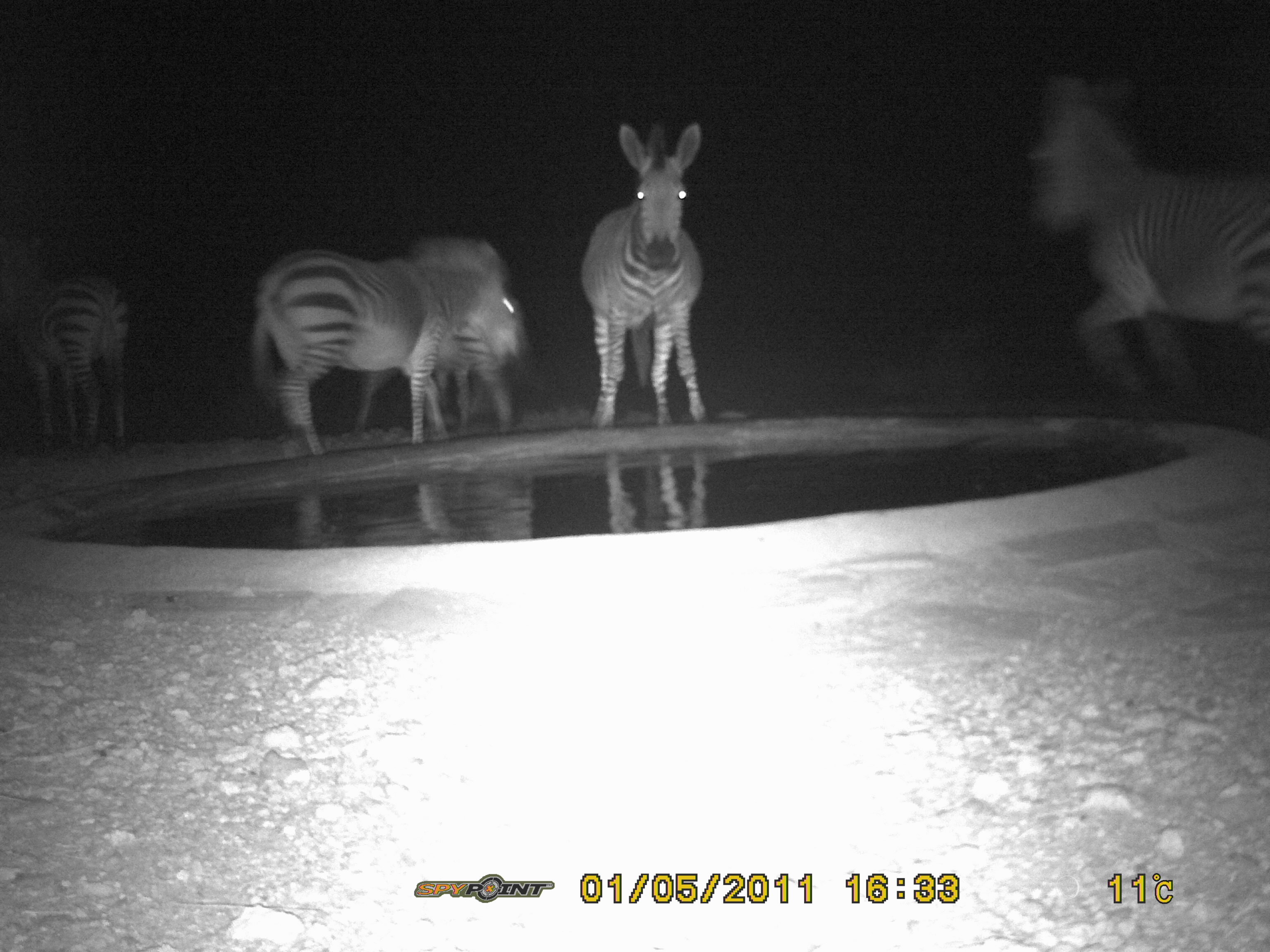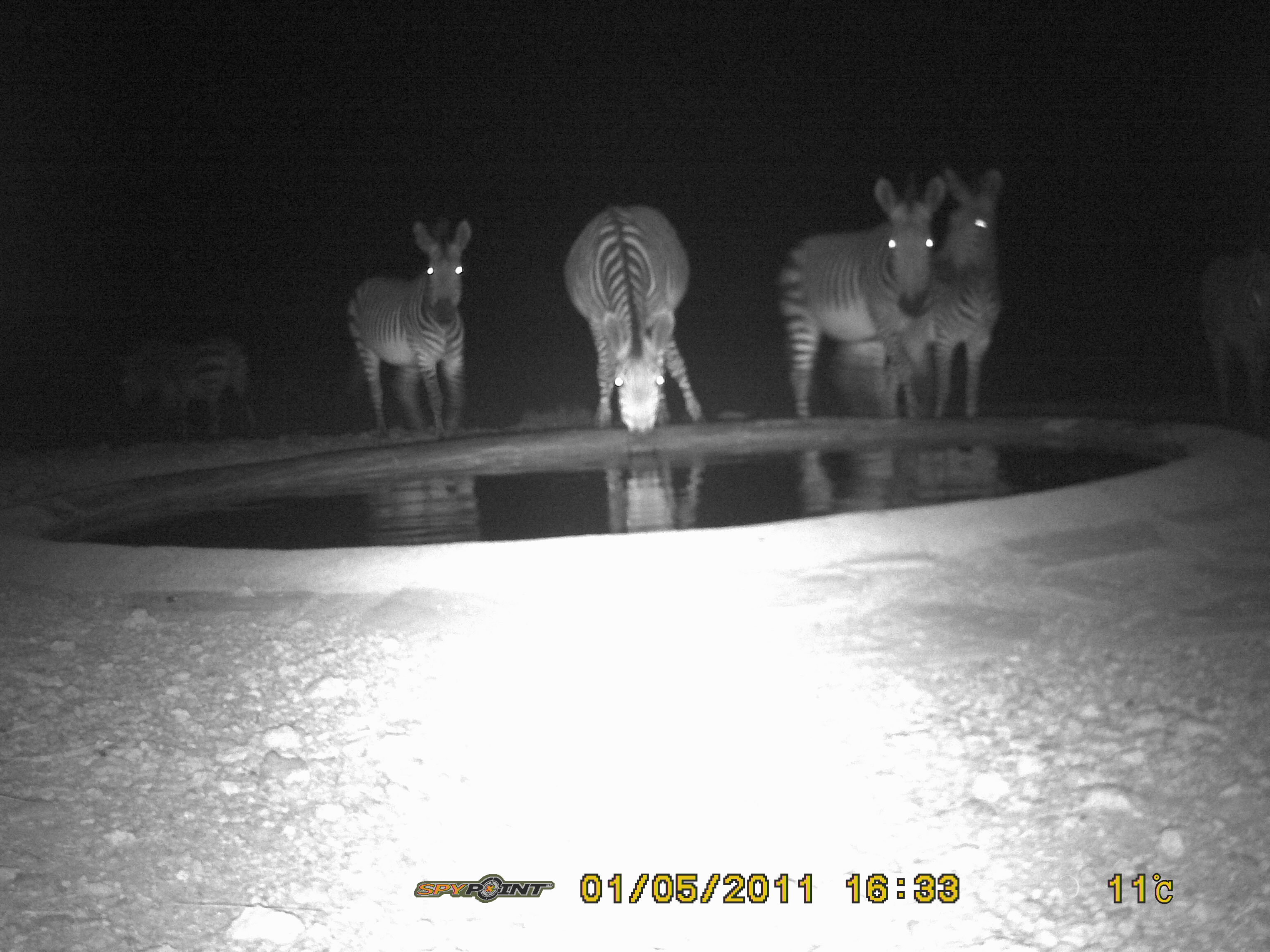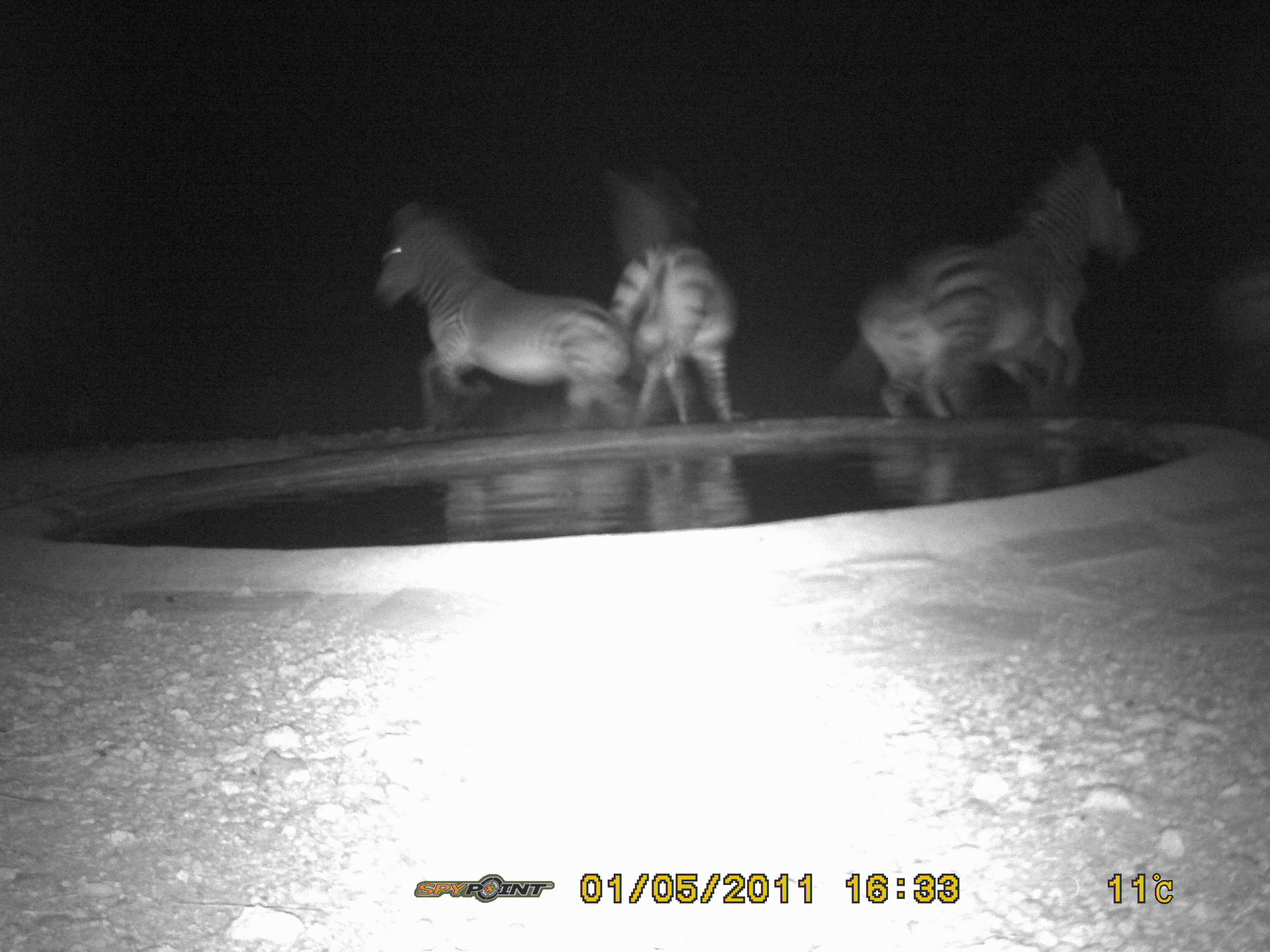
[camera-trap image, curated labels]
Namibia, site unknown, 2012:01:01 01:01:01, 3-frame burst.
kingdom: Animalia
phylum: Chordata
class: Mammalia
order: Perissodactyla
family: Equidae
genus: Equus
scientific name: Equus zebra hartmannae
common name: hartmann's mountain zebra